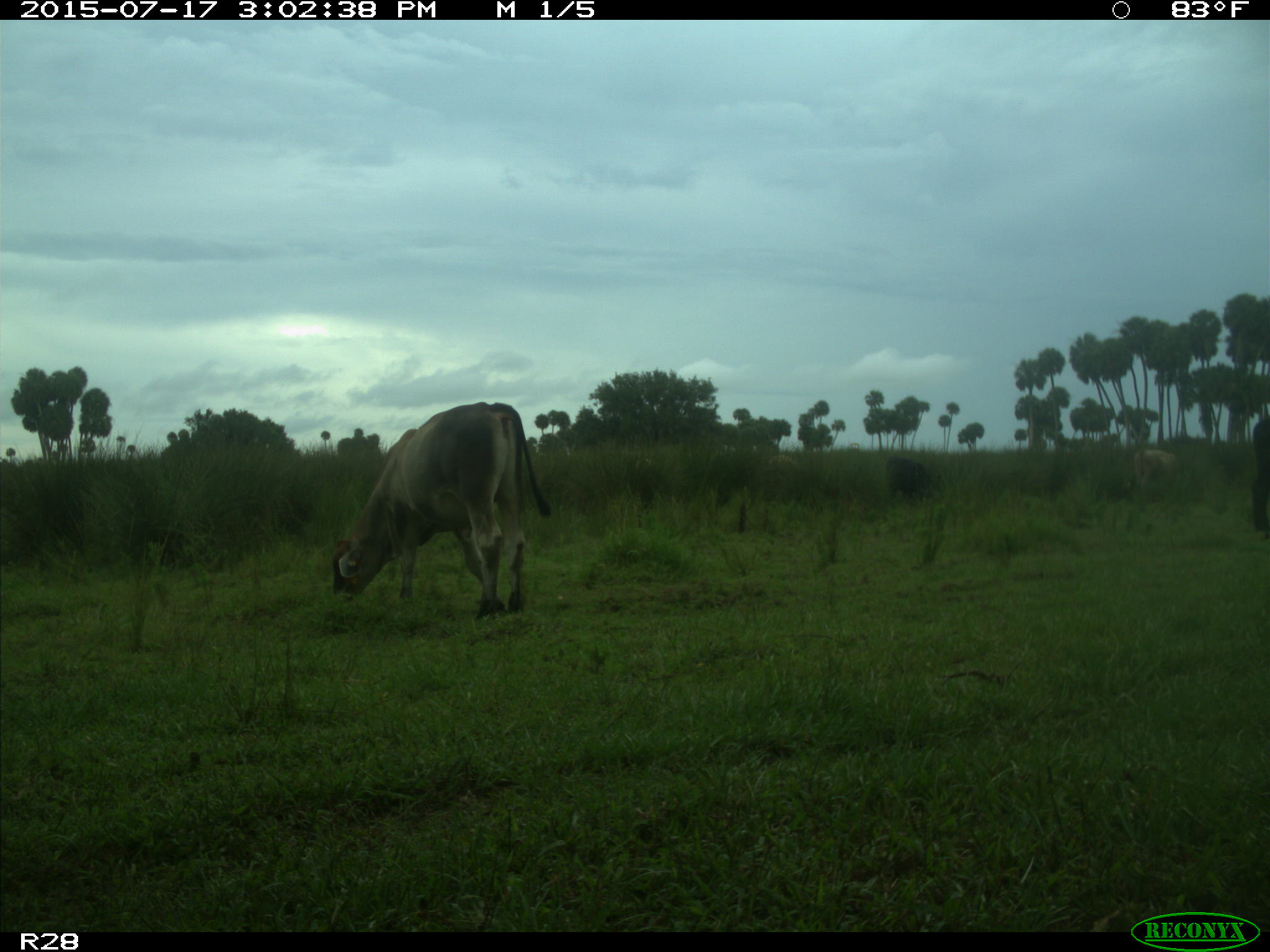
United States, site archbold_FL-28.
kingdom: Animalia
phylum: Chordata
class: Mammalia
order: Artiodactyla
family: Bovidae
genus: Bos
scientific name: Bos taurus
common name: domestic cow